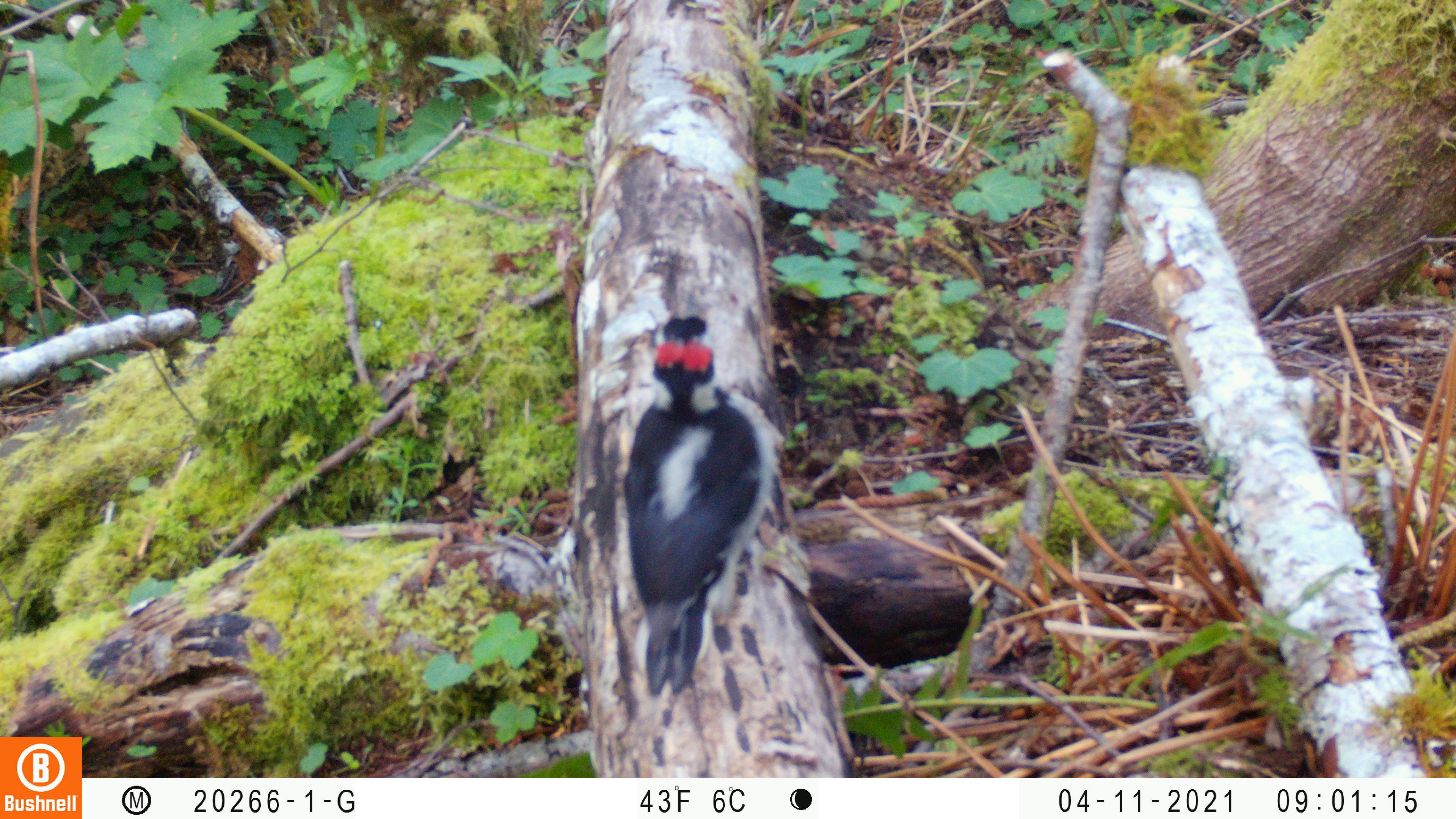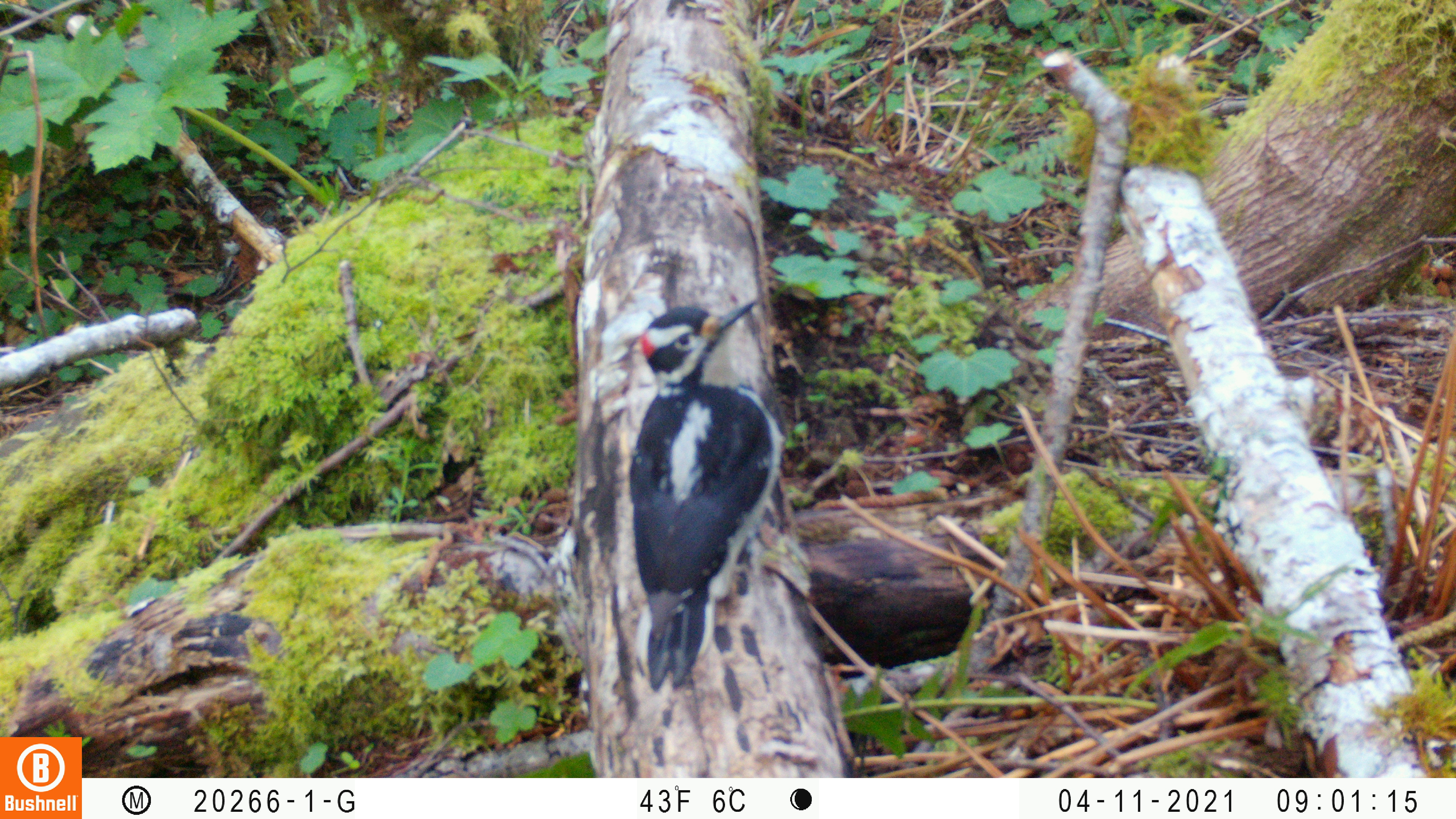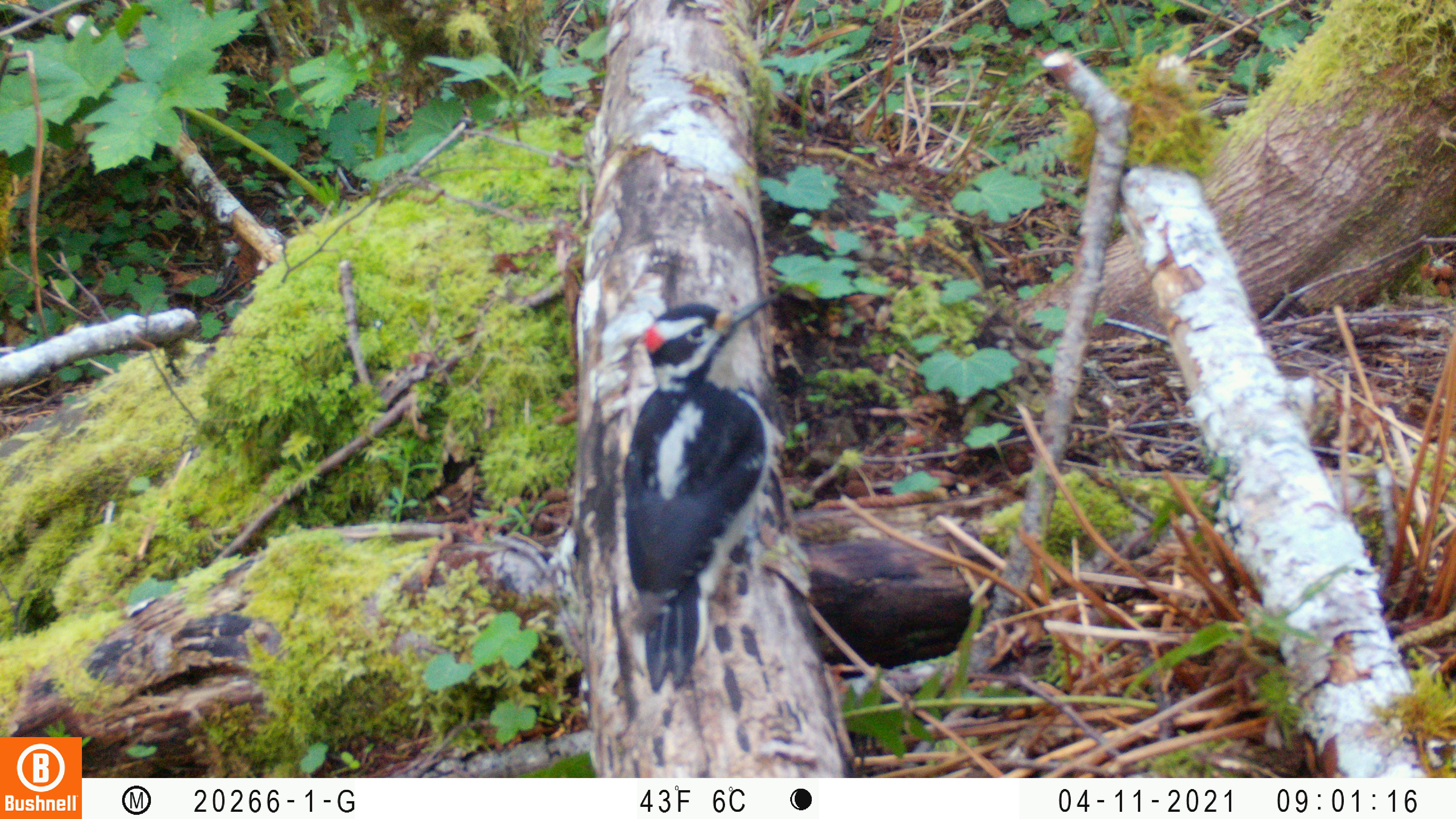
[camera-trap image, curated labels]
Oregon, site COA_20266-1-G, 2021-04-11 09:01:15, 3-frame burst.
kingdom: Animalia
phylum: Chordata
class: Aves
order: Piciformes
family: Picidae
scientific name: Picidae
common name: woodpeckers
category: picidae family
Picidae family (woodpeckers) (Picidae).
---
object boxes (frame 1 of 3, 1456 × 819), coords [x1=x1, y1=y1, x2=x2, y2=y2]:
picidae family: [x1=584, y1=298, x2=853, y2=718]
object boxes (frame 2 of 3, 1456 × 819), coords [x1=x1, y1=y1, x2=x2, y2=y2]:
picidae family: [x1=613, y1=265, x2=845, y2=711]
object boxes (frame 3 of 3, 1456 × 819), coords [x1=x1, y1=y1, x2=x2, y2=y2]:
picidae family: [x1=585, y1=275, x2=836, y2=708]